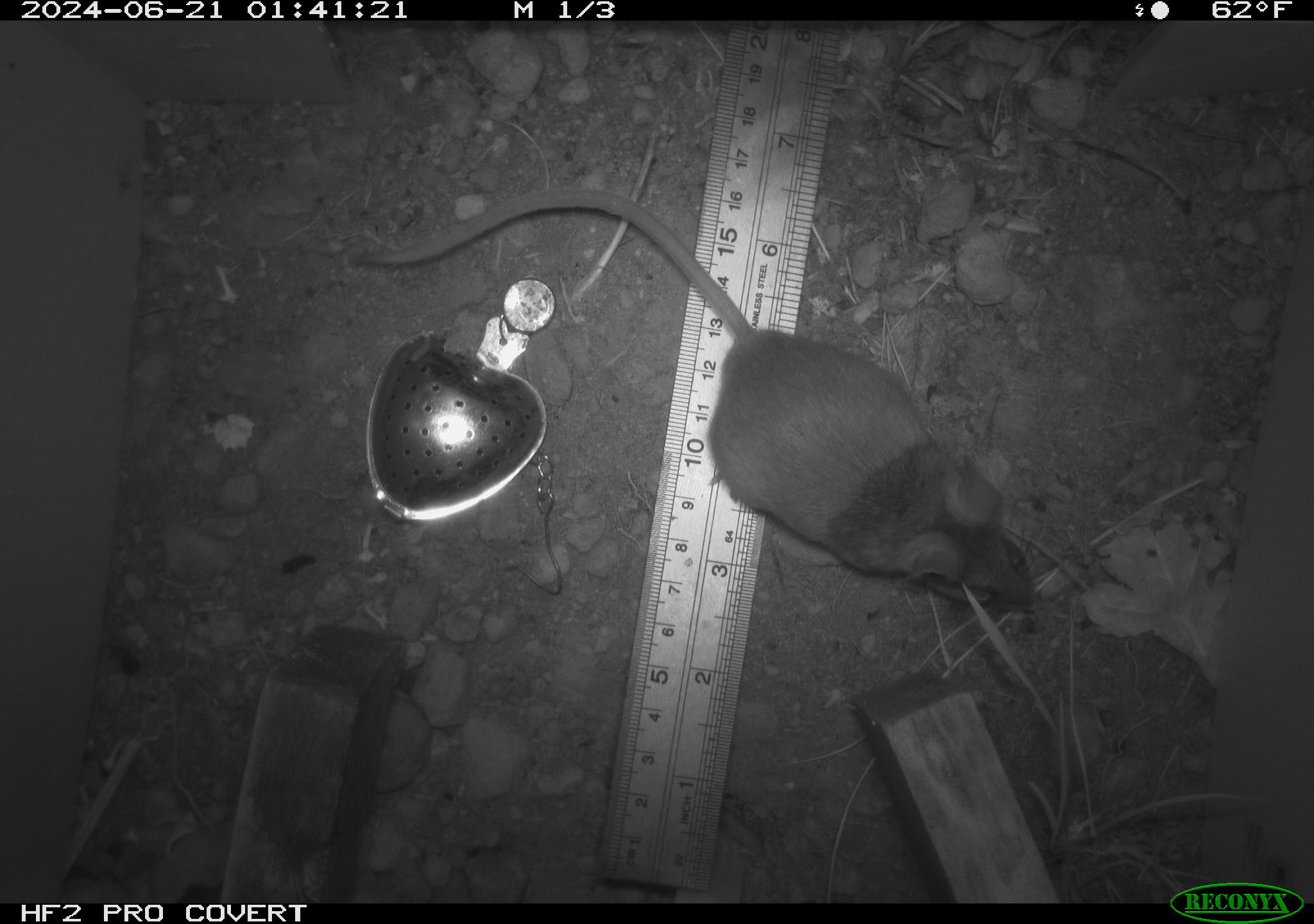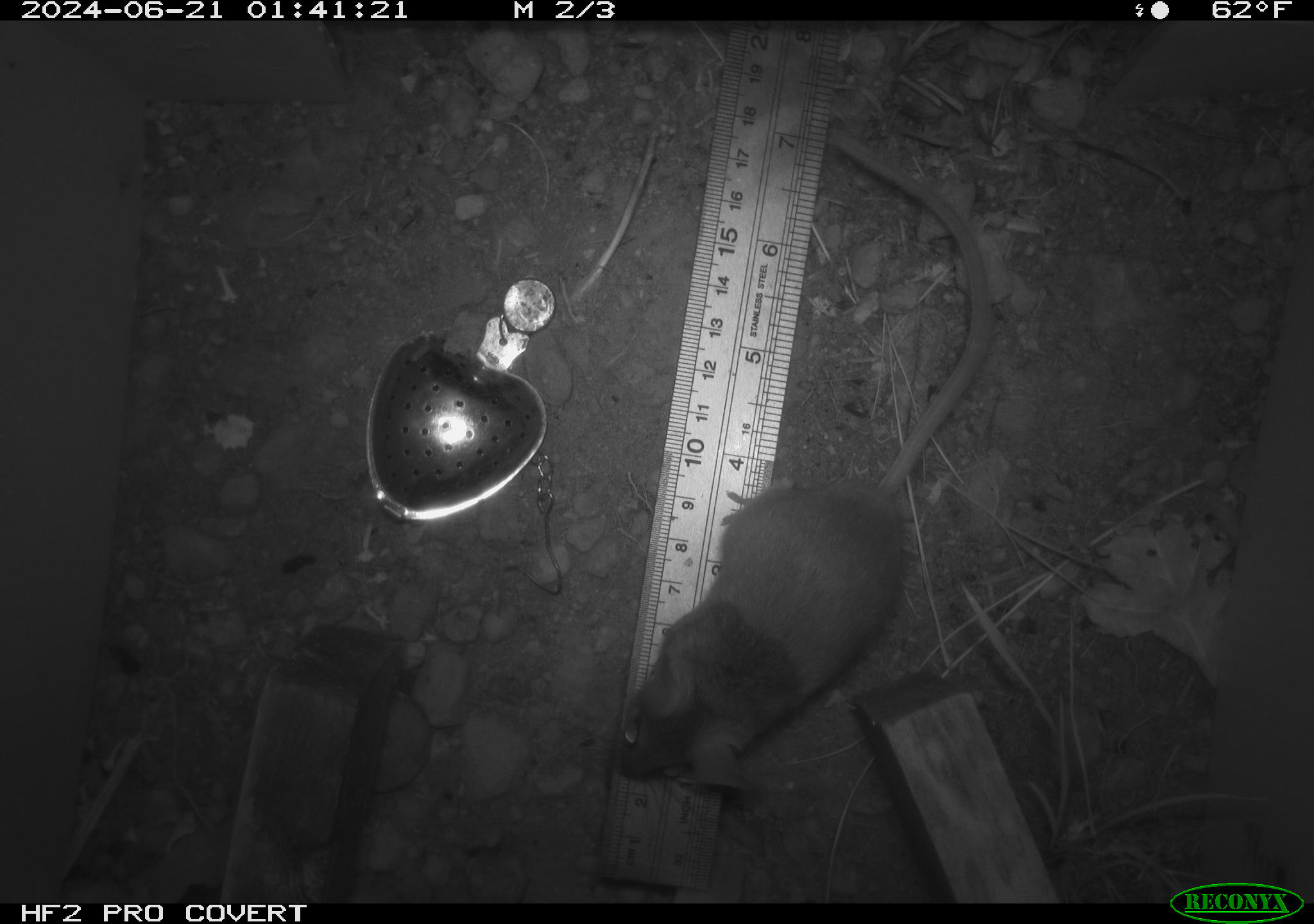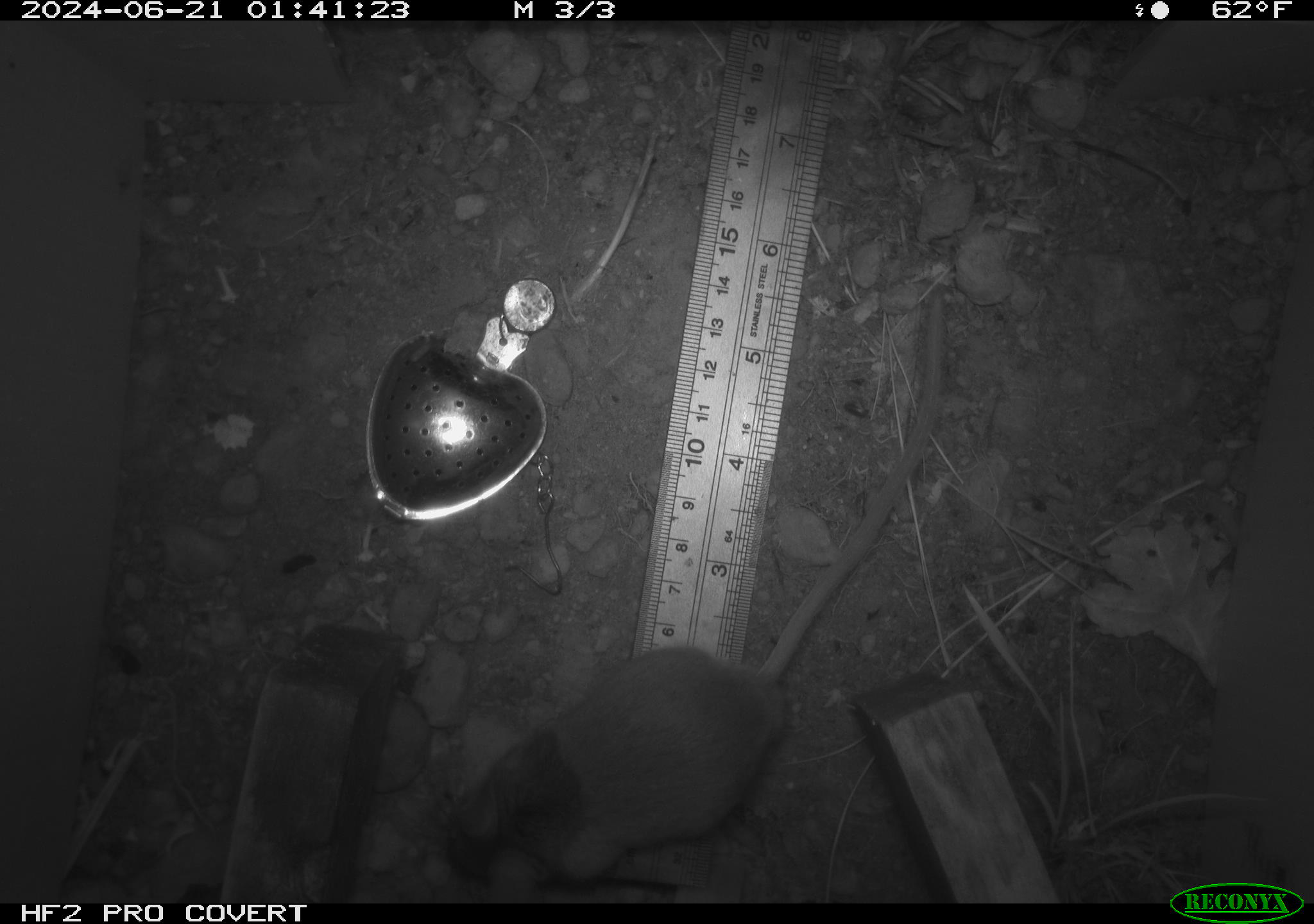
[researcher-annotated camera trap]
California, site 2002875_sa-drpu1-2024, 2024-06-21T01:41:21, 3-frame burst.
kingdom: Animalia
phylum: Chordata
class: Mammalia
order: Rodentia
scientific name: Rodentia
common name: rodent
Rodent (Rodentia).